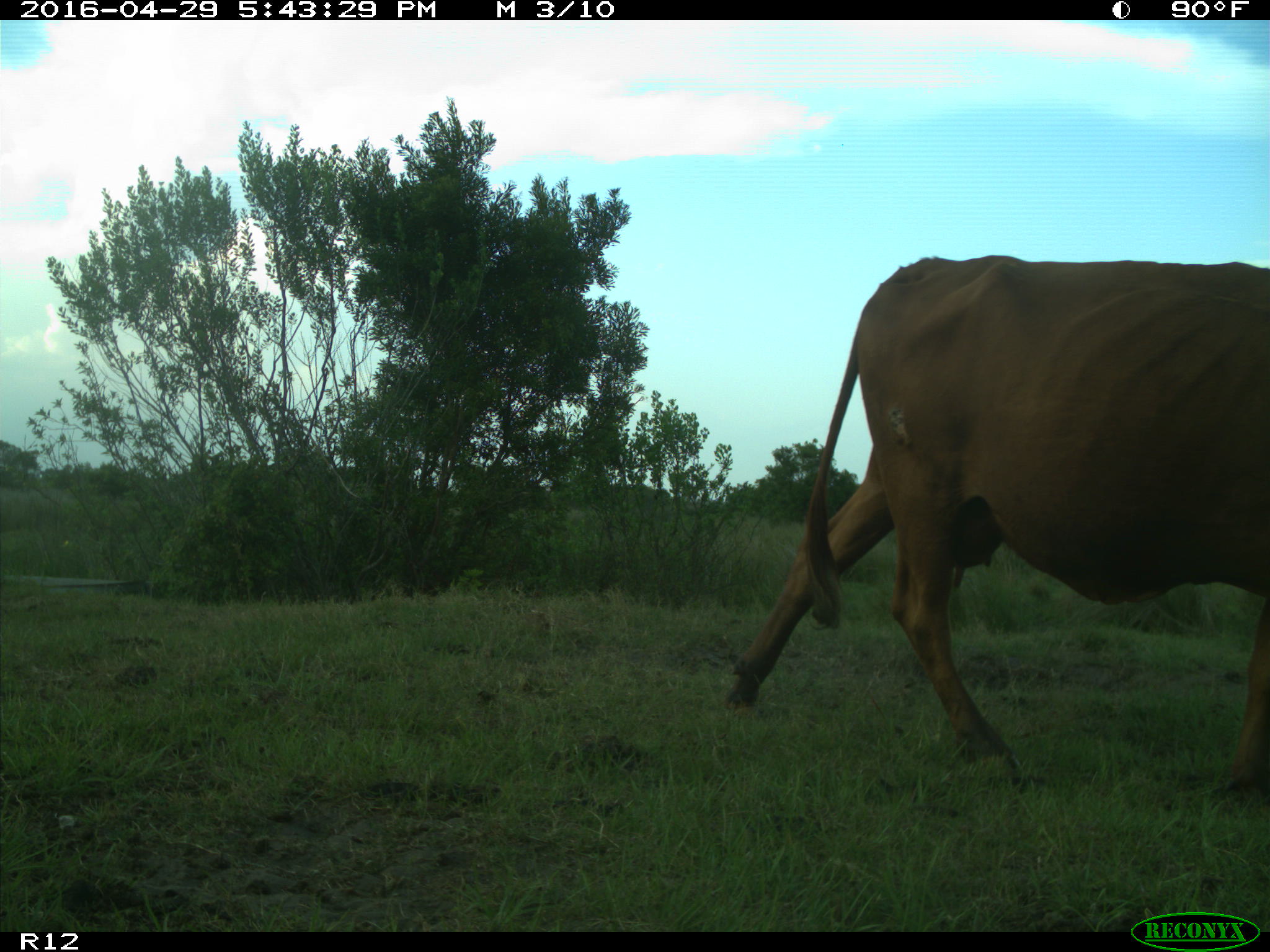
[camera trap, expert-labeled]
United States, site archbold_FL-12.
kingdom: Animalia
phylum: Chordata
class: Mammalia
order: Artiodactyla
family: Bovidae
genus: Bos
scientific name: Bos taurus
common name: domestic cow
Bos taurus (domestic cow).